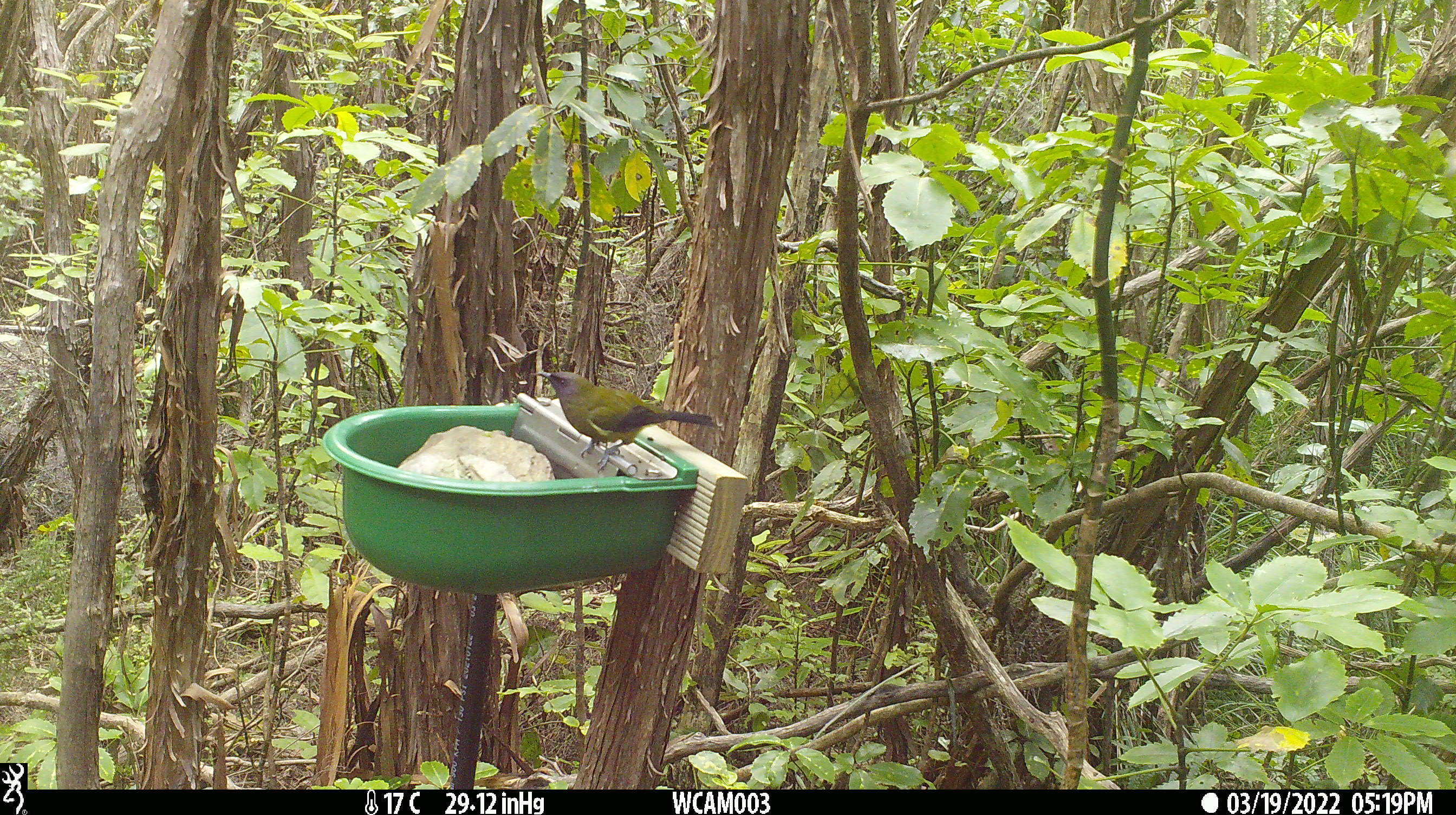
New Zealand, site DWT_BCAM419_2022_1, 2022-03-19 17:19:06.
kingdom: Animalia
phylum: Chordata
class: Aves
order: Passeriformes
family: Meliphagidae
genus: Anthornis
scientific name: Anthornis melanura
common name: new zealand bellbird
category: bellbird